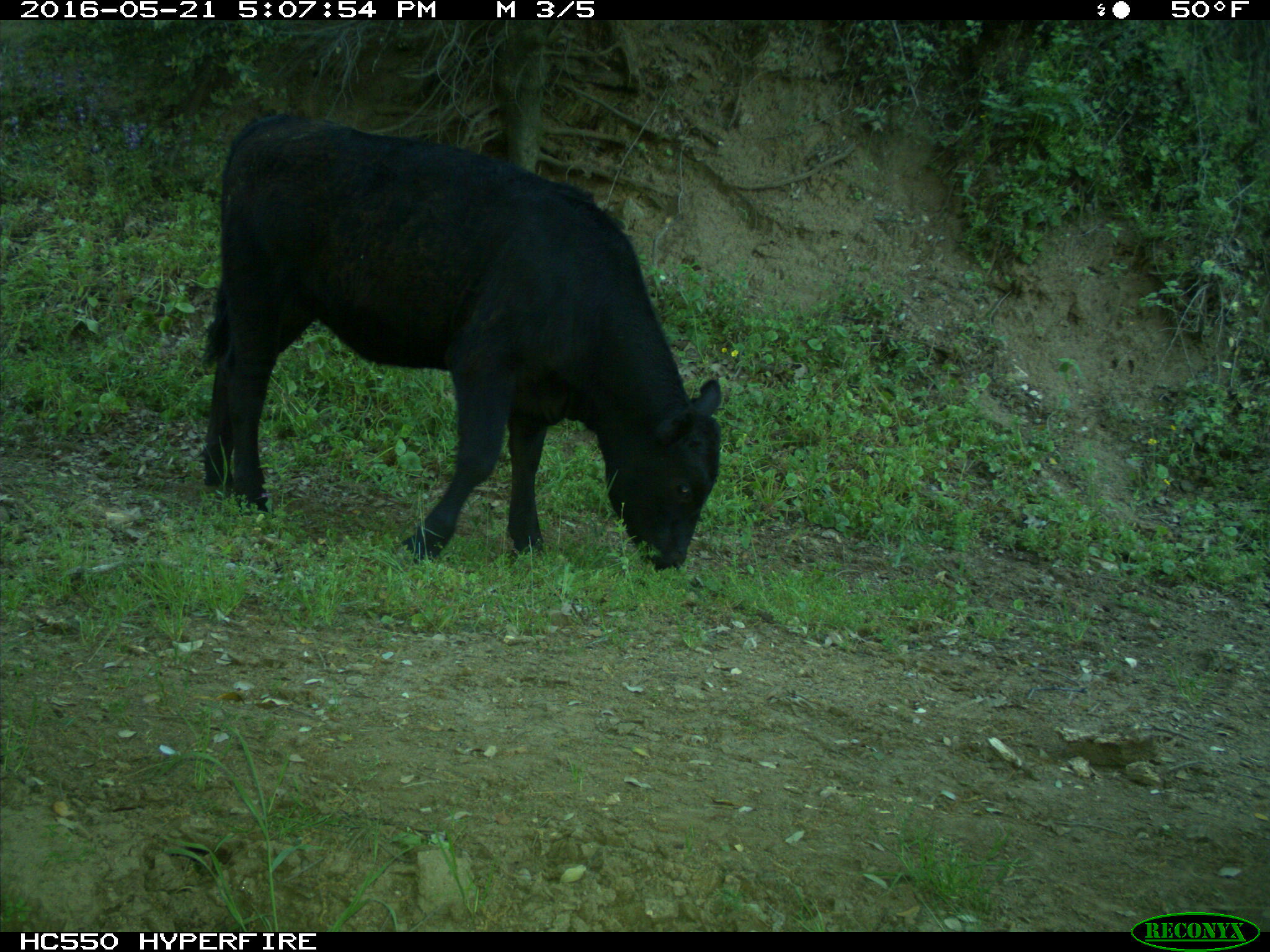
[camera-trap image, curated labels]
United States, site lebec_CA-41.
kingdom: Animalia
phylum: Chordata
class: Mammalia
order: Artiodactyla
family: Bovidae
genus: Bos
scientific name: Bos taurus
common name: domestic cow